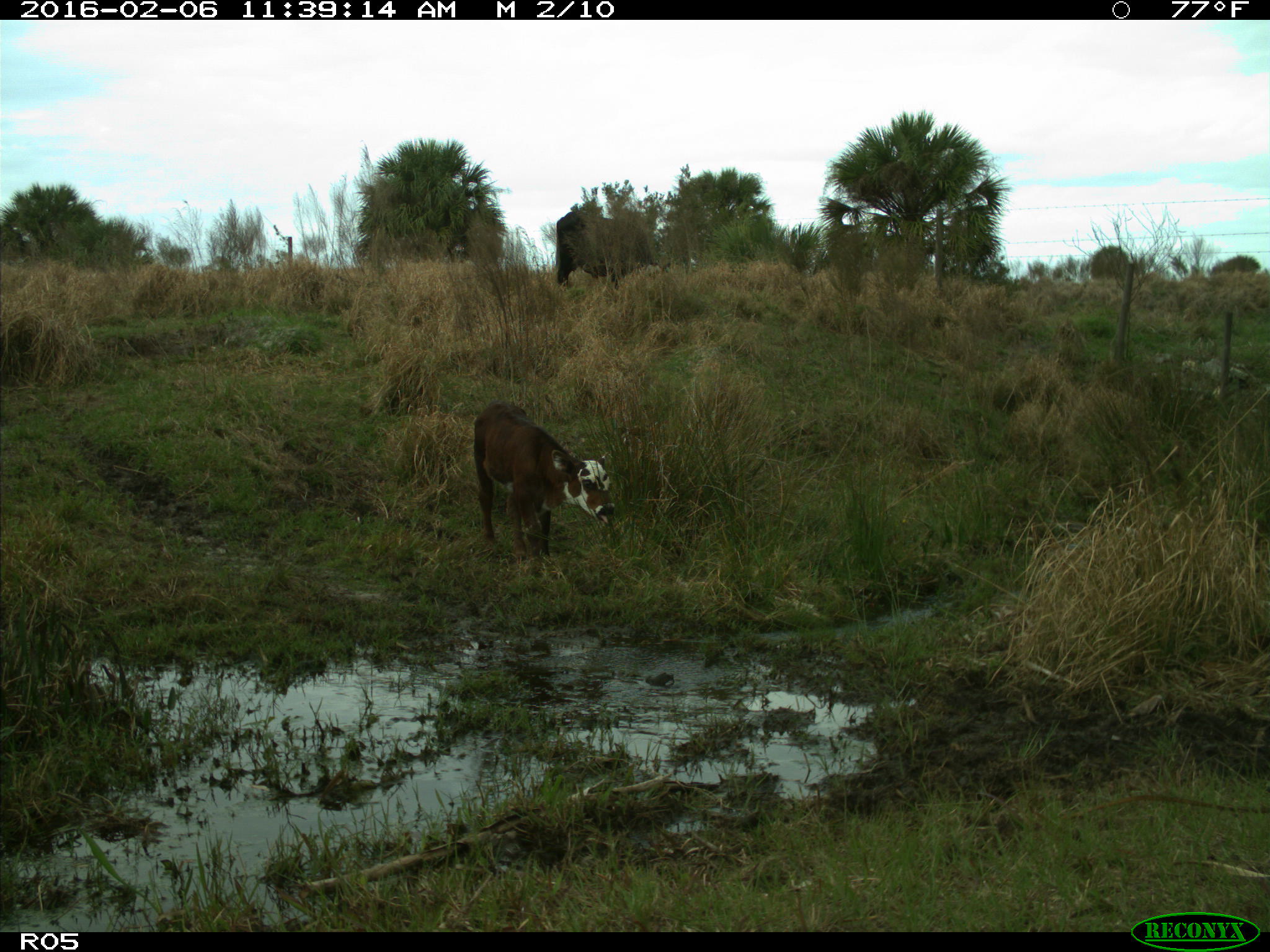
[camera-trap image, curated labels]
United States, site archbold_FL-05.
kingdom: Animalia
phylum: Chordata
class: Mammalia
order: Artiodactyla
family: Bovidae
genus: Bos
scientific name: Bos taurus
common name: domestic cow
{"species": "Bos taurus (domestic cow)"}